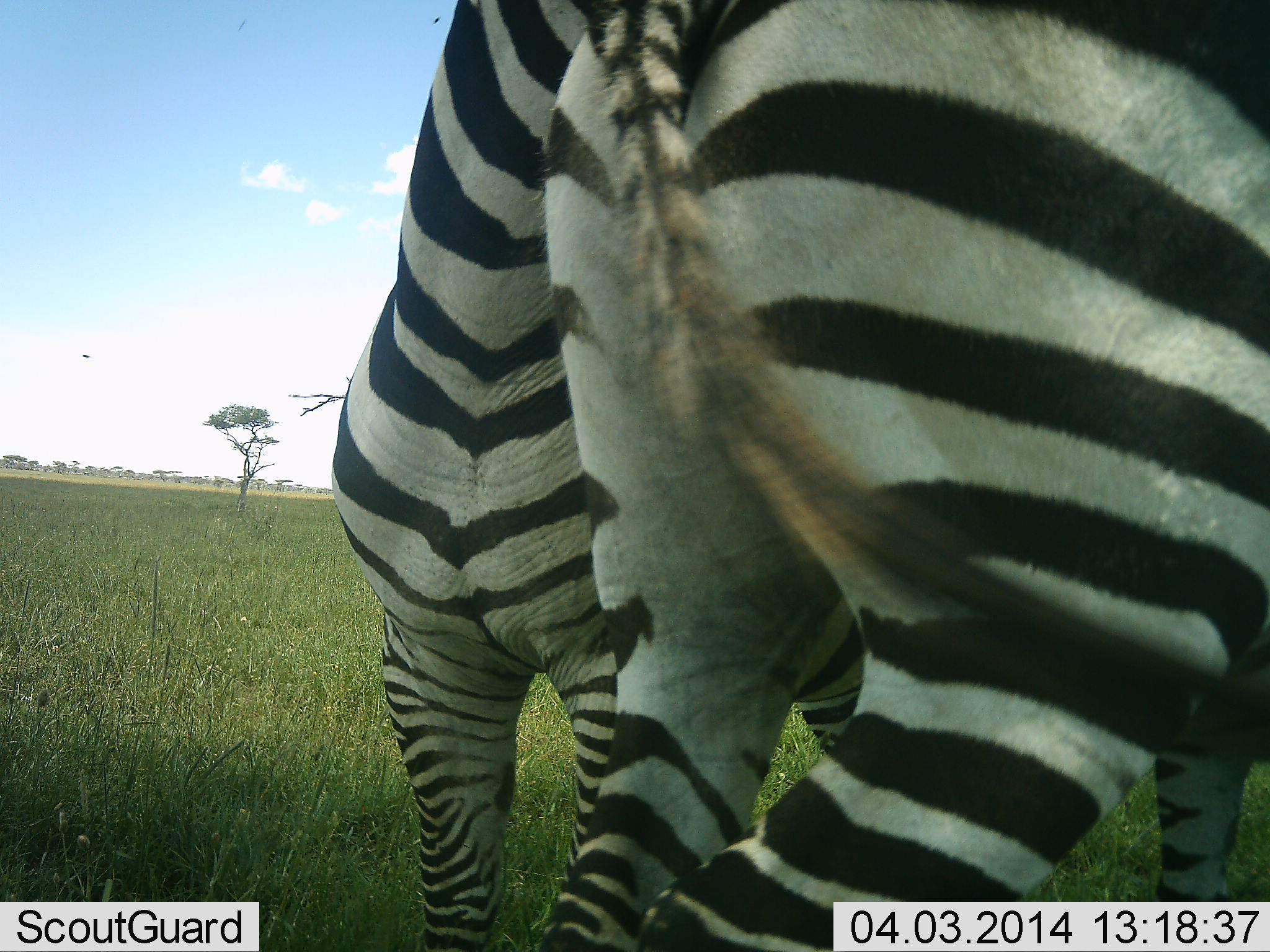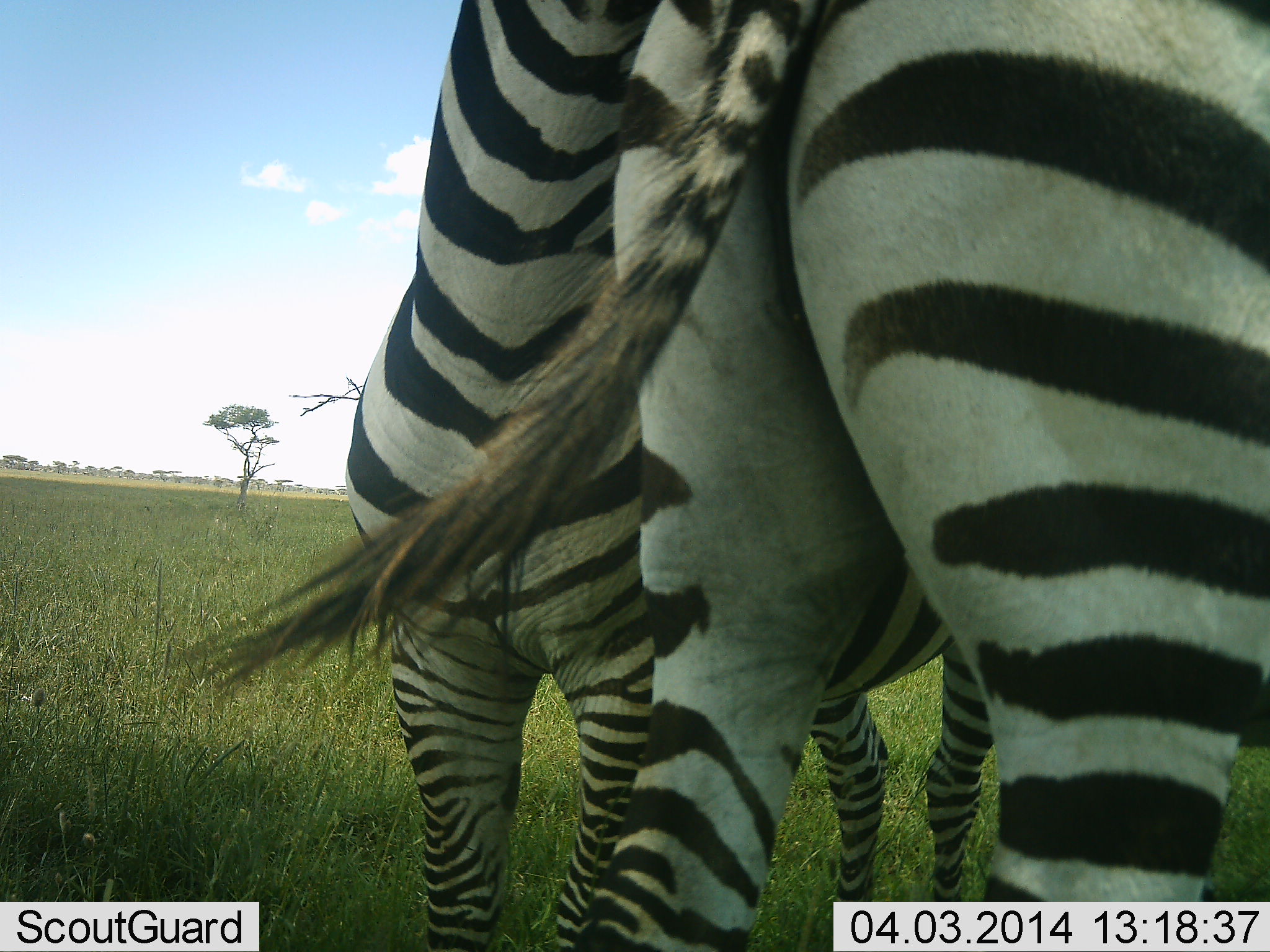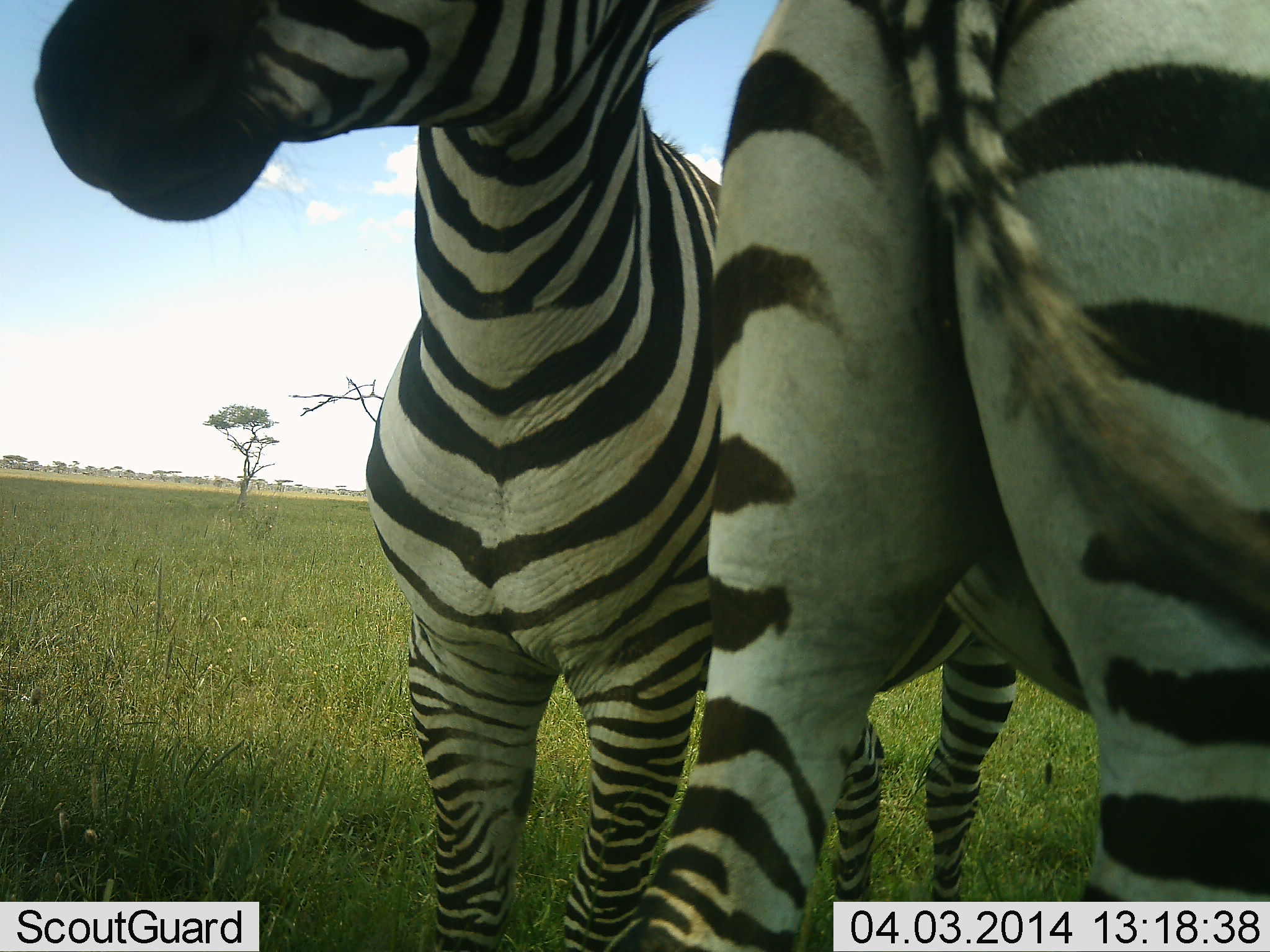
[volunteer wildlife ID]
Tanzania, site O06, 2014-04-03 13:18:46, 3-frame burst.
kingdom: Animalia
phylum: Chordata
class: Mammalia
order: Perissodactyla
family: Equidae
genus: Equus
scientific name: Equus quagga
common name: plains zebra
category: zebra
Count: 2.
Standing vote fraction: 60%.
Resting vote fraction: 0%.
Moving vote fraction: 0%.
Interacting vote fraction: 80%.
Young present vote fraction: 0%.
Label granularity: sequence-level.